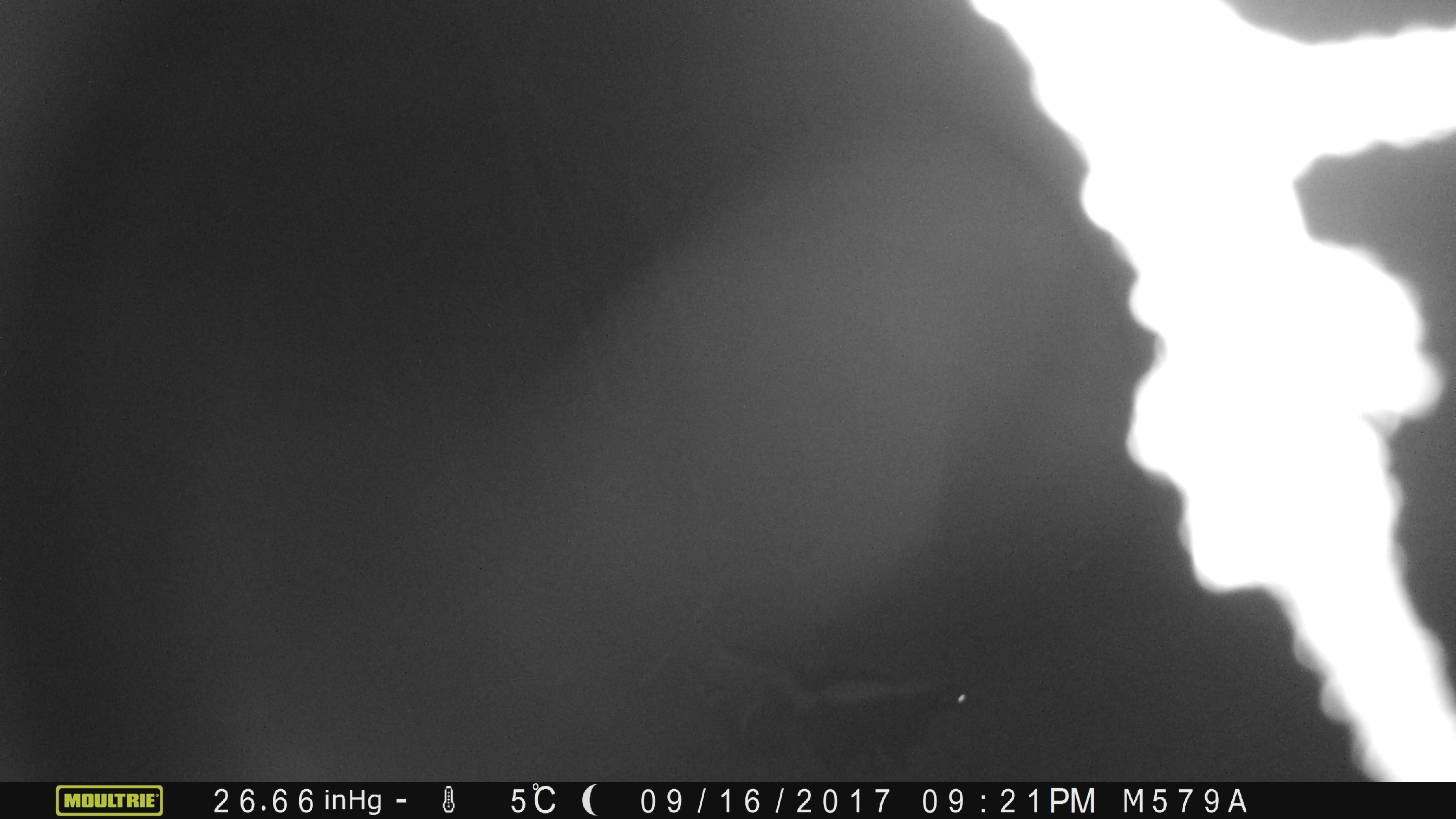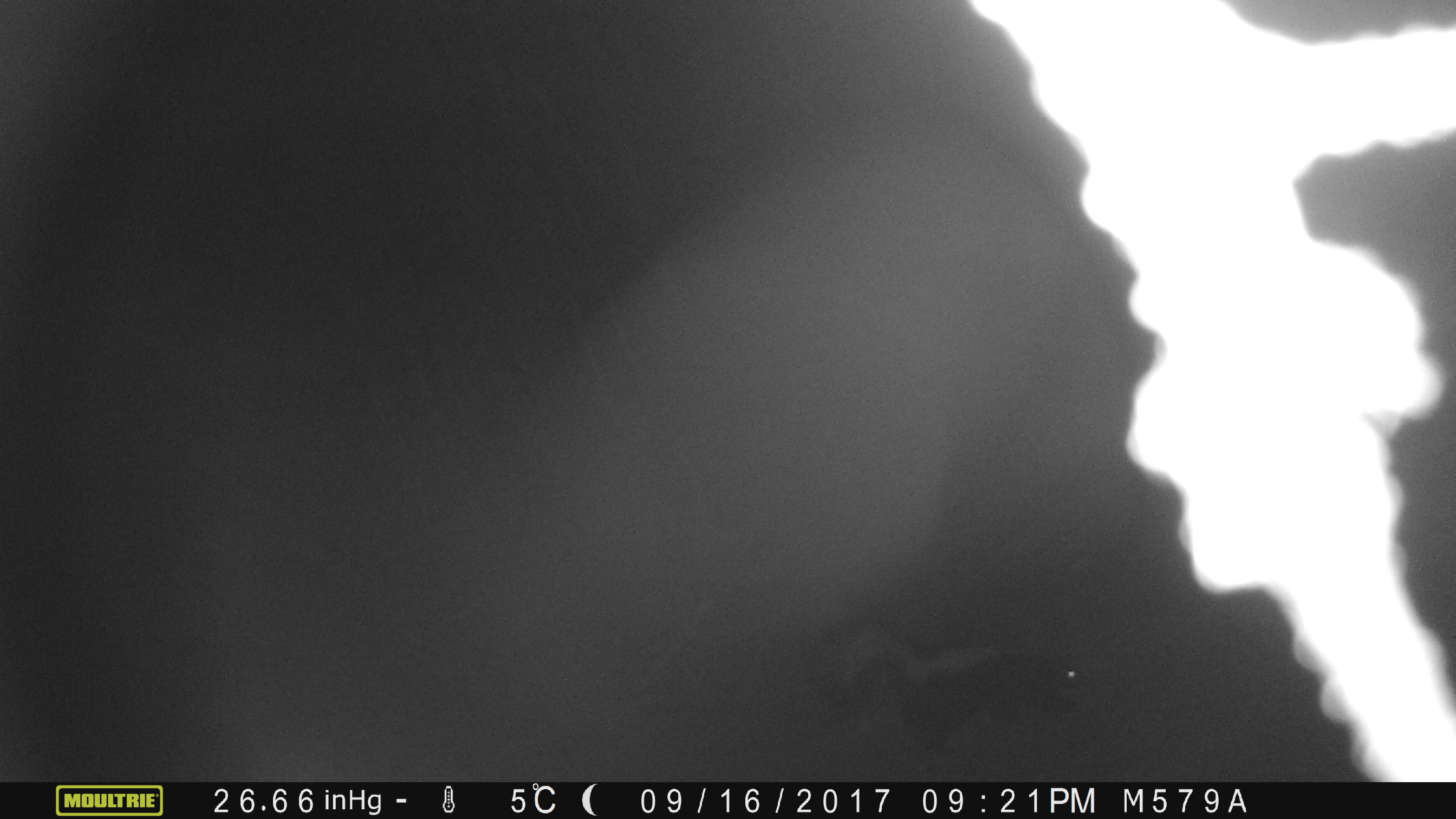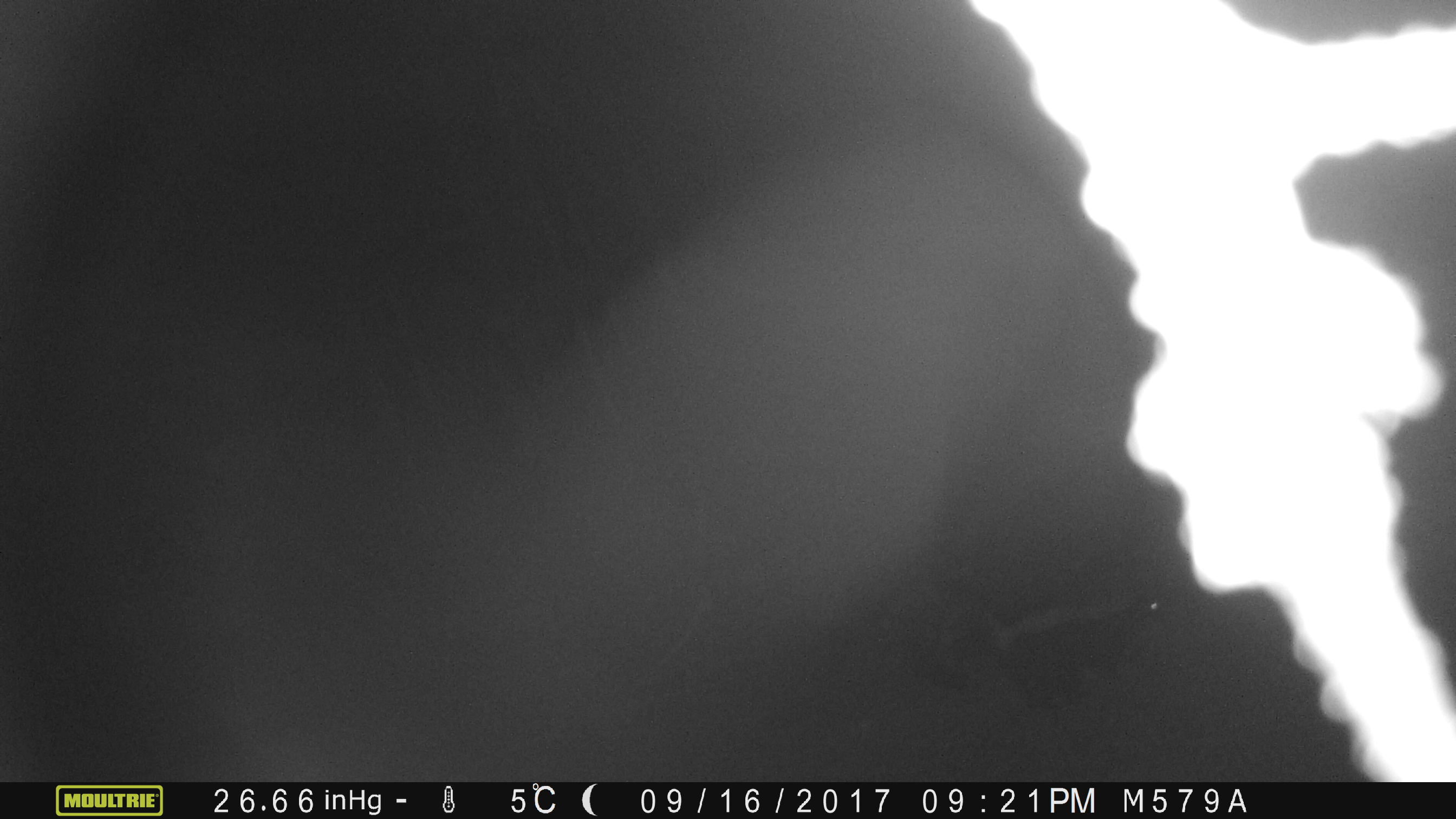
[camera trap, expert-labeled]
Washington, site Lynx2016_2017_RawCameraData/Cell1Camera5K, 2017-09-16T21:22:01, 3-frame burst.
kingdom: Animalia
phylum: Chordata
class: Mammalia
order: Carnivora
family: Mephitidae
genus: Mephitis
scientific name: Mephitis mephitis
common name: striped skunk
Mephitis mephitis (striped skunk). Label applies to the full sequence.